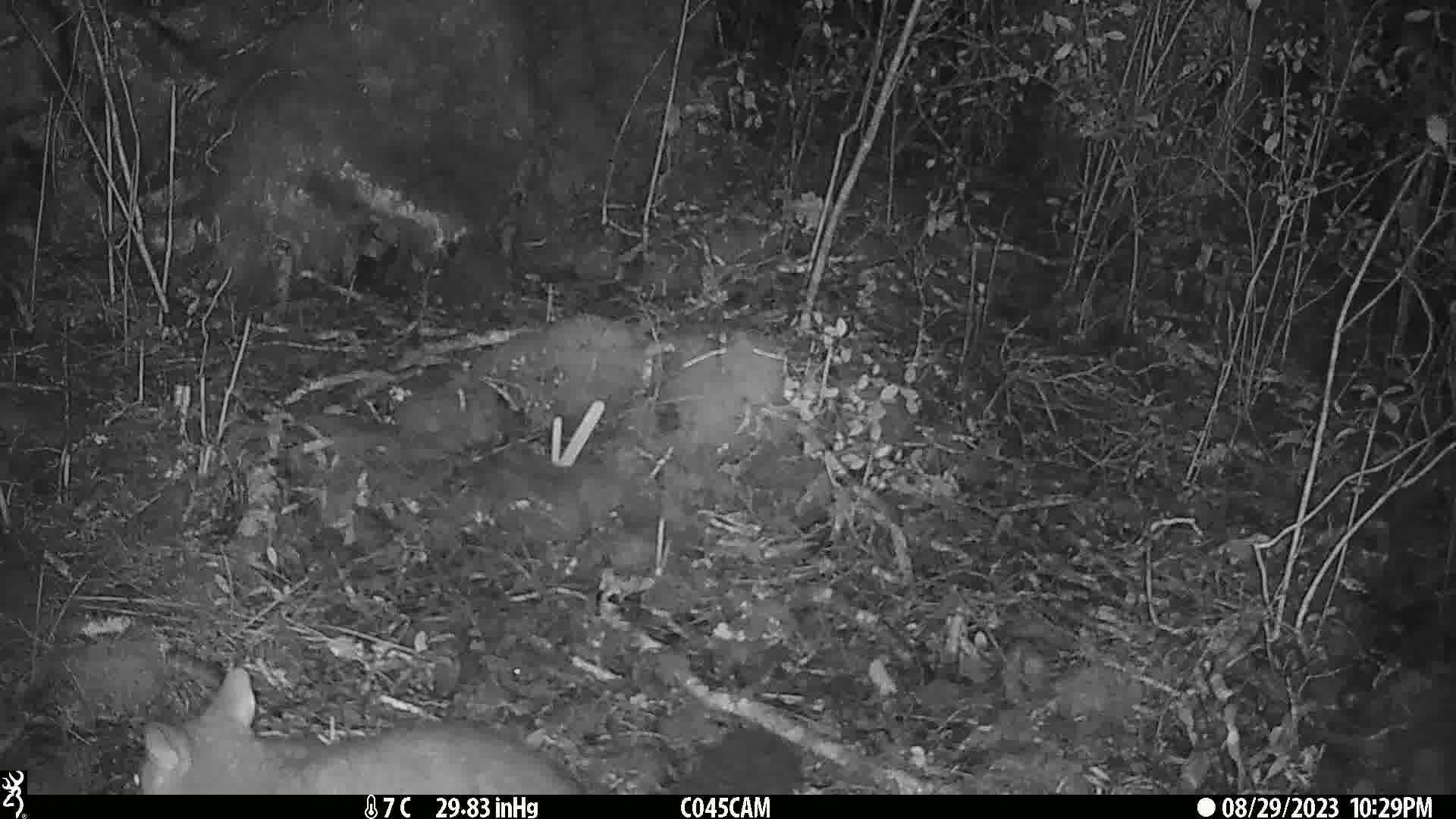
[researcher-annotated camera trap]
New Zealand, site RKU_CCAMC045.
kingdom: Animalia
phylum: Chordata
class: Mammalia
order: Diprotodontia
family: Phalangeridae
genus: Trichosurus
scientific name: Trichosurus vulpecula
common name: common brushtail possum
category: possum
Possum (common brushtail possum) (Trichosurus vulpecula).